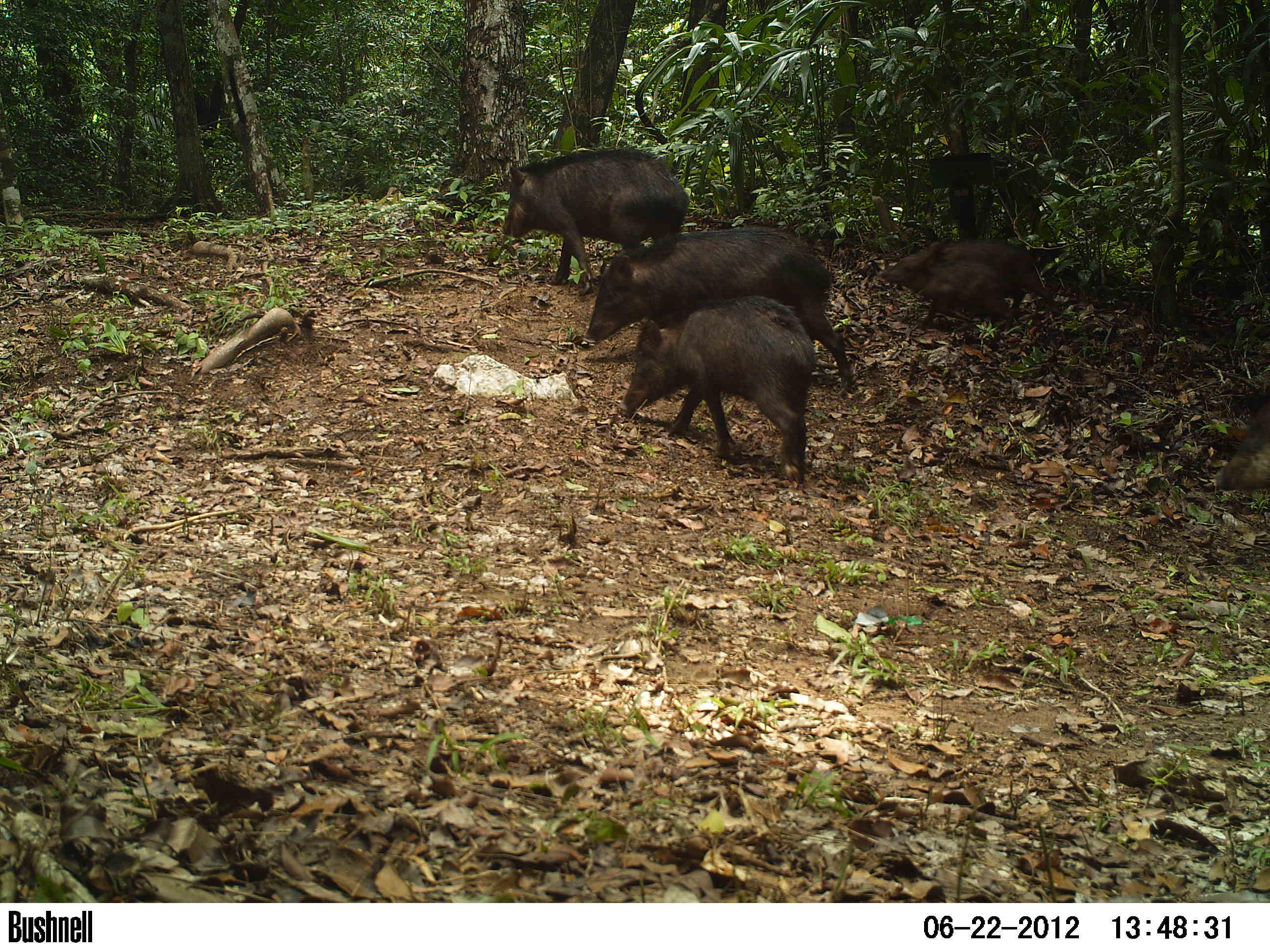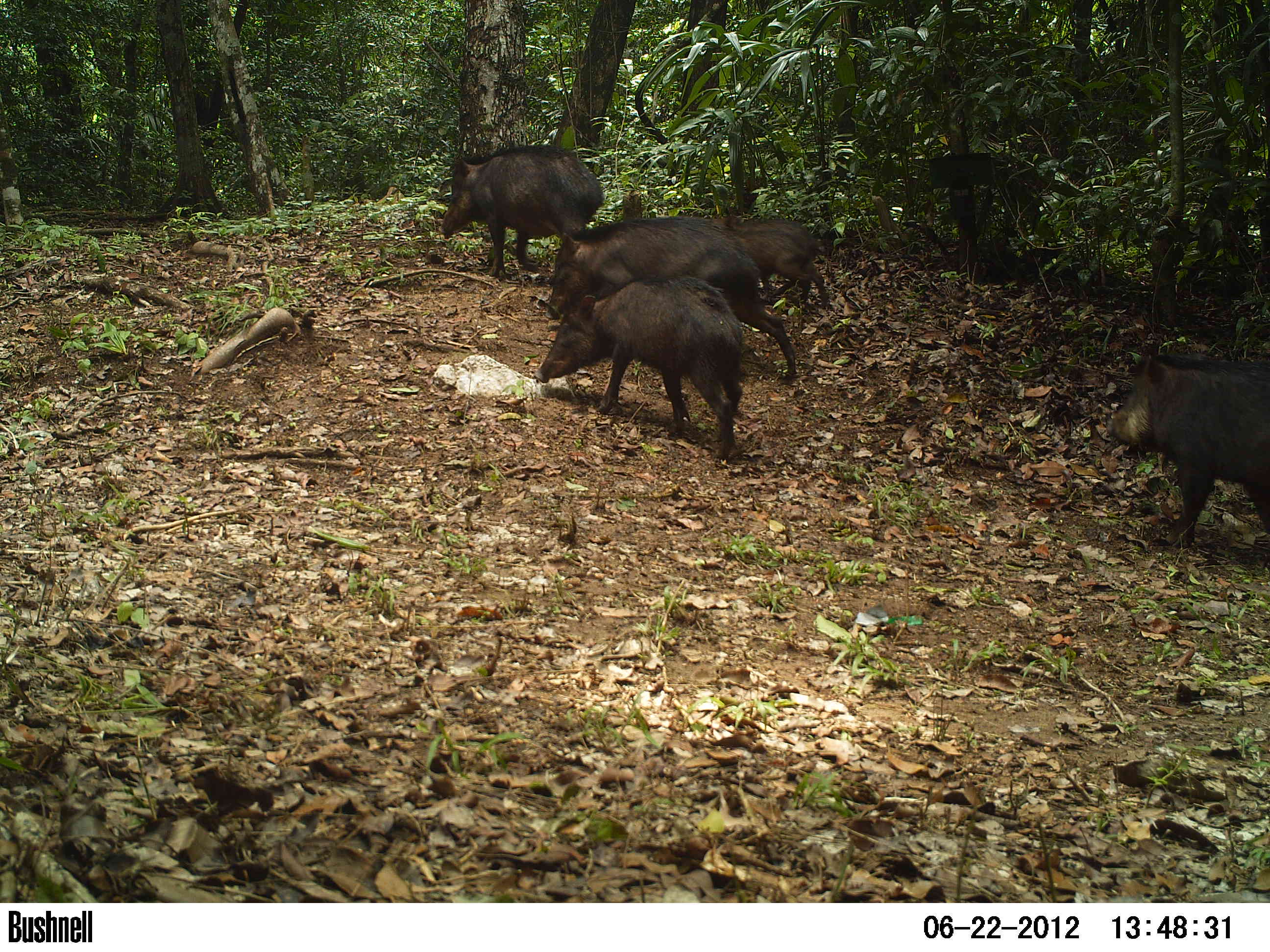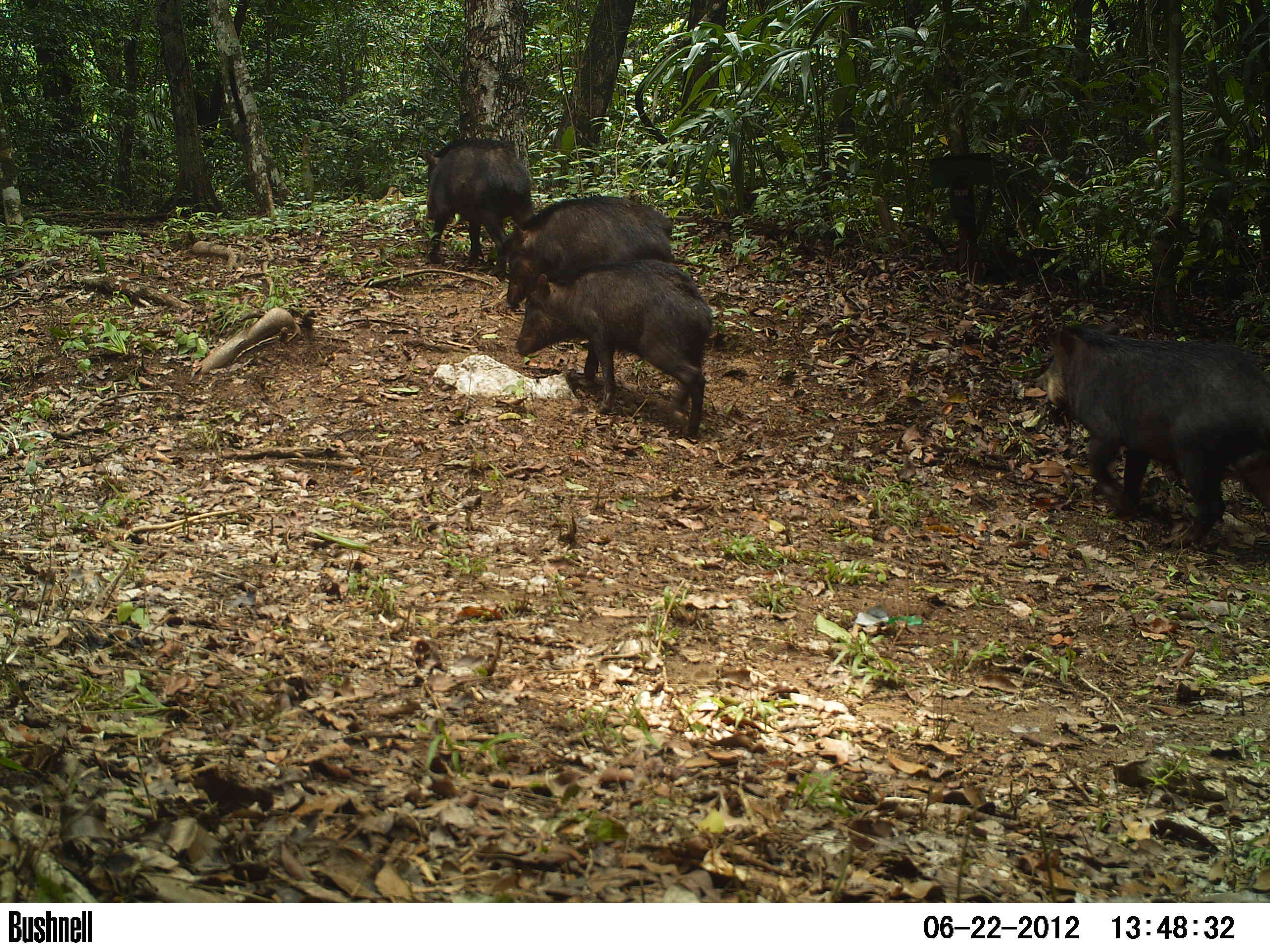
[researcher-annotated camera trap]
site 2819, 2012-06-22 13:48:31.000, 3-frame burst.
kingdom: Animalia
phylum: Chordata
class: Mammalia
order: Artiodactyla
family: Tayassuidae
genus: Tayassu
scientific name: Tayassu pecari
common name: white-lipped peccary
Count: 14.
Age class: adult.